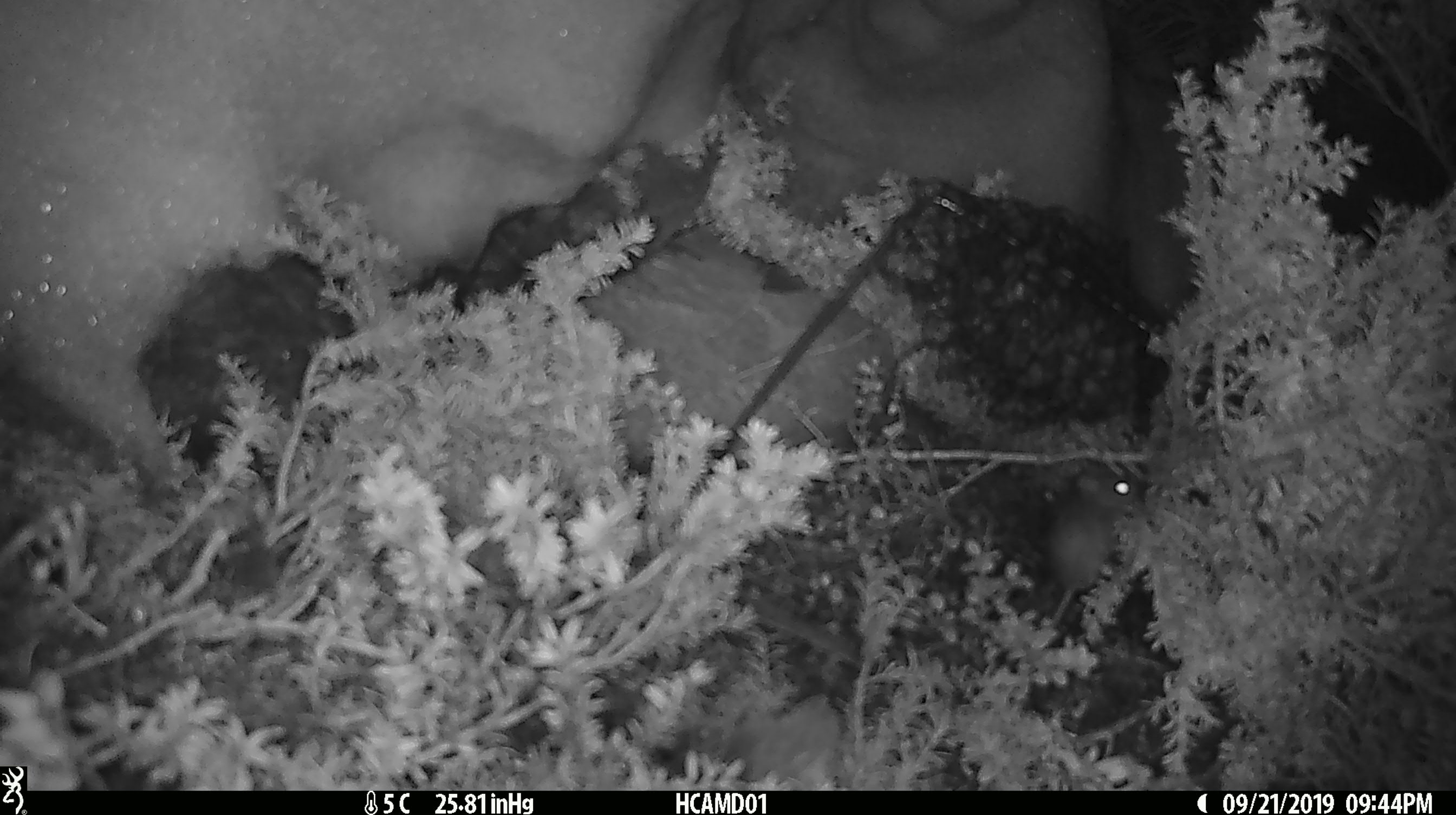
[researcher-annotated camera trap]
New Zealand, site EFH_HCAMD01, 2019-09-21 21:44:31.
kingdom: Animalia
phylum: Chordata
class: Mammalia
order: Rodentia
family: Muridae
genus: Mus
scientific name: Mus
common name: mouse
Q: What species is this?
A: Mouse (Mus).